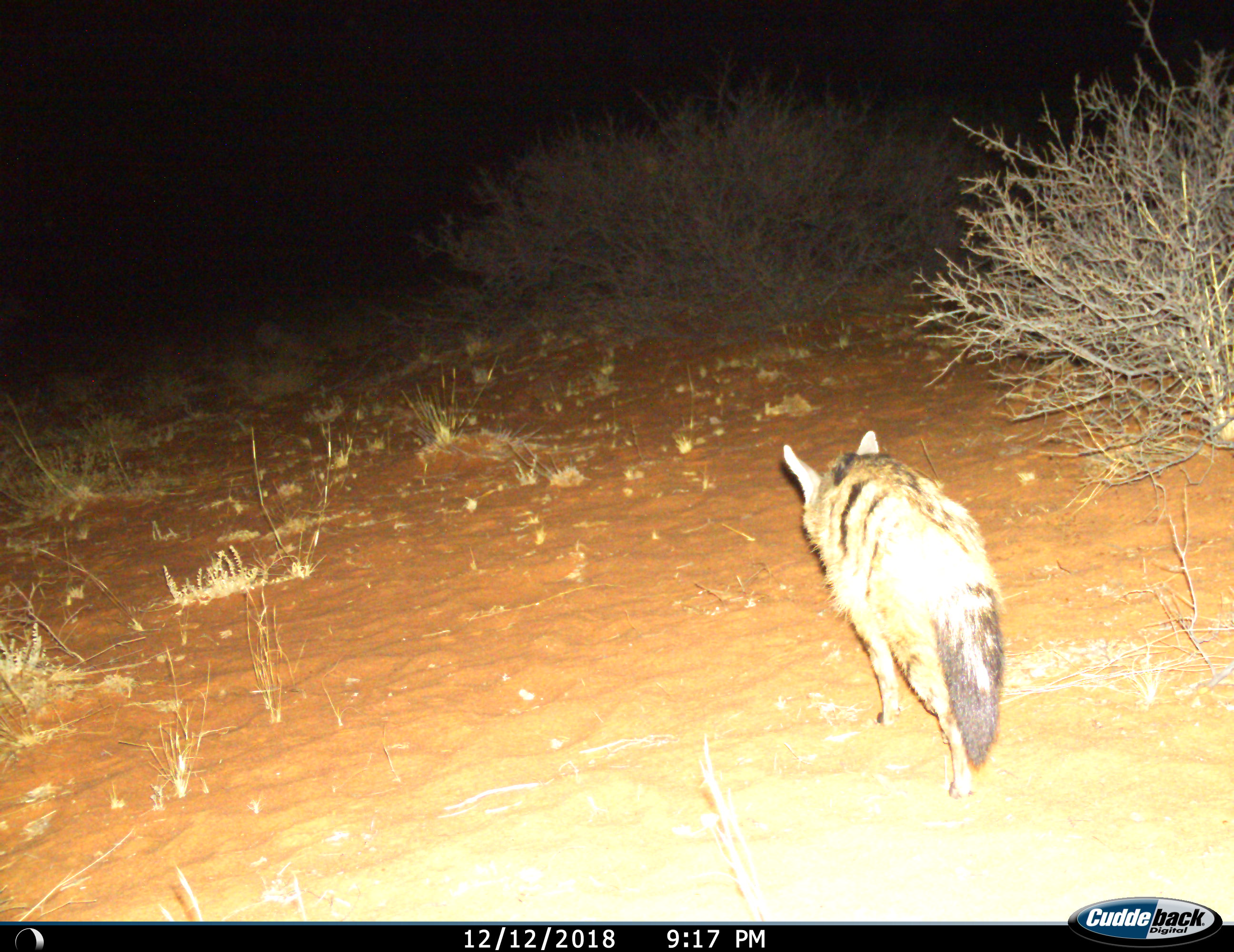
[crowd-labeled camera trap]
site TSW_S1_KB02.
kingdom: Animalia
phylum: Chordata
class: Mammalia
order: Carnivora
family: Hyaenidae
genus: Proteles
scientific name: Proteles cristatus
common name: aardwolf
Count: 1.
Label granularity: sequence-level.